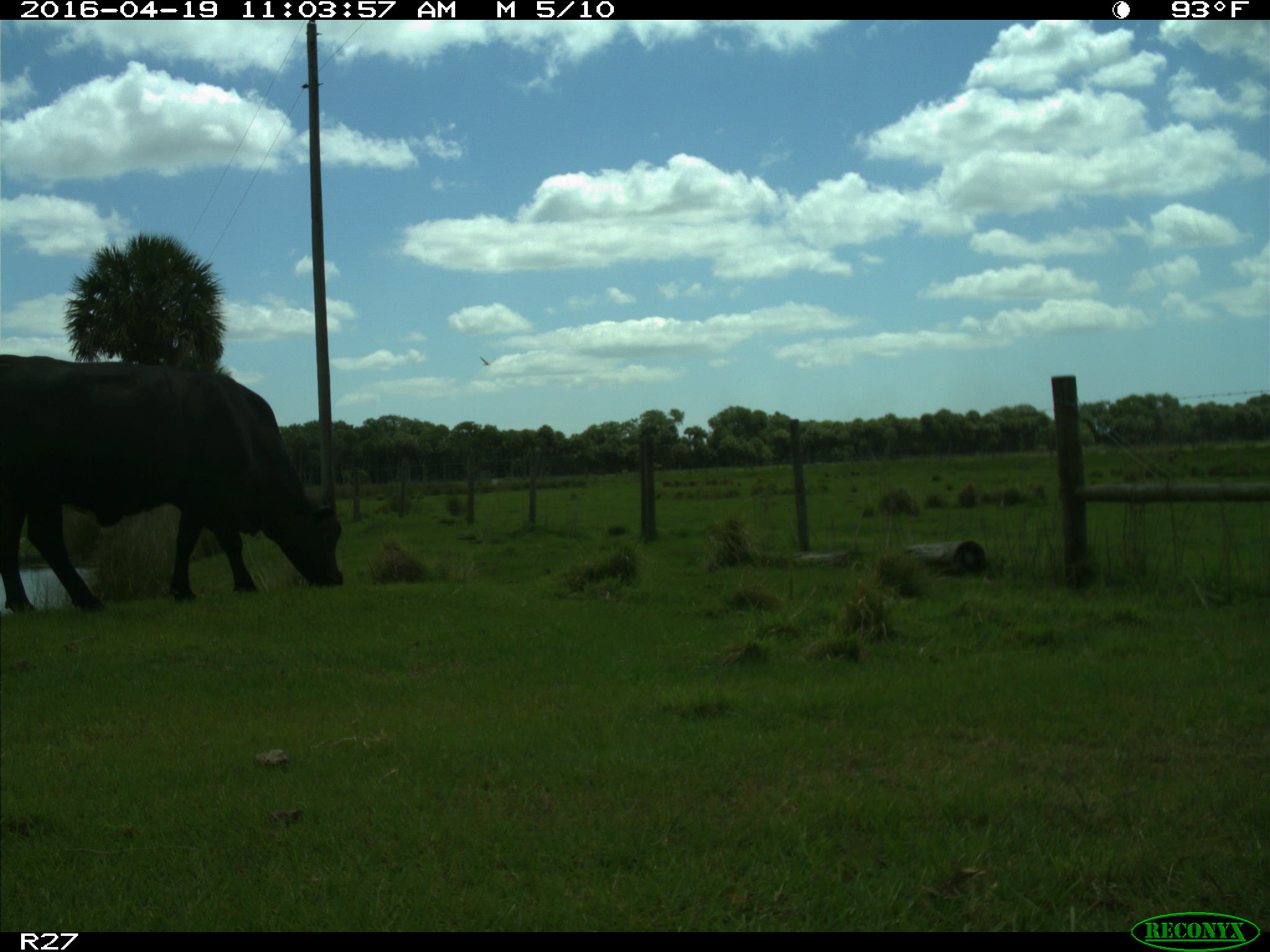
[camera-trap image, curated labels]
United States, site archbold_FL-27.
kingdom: Animalia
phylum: Chordata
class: Mammalia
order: Artiodactyla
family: Bovidae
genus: Bos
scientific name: Bos taurus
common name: domestic cow